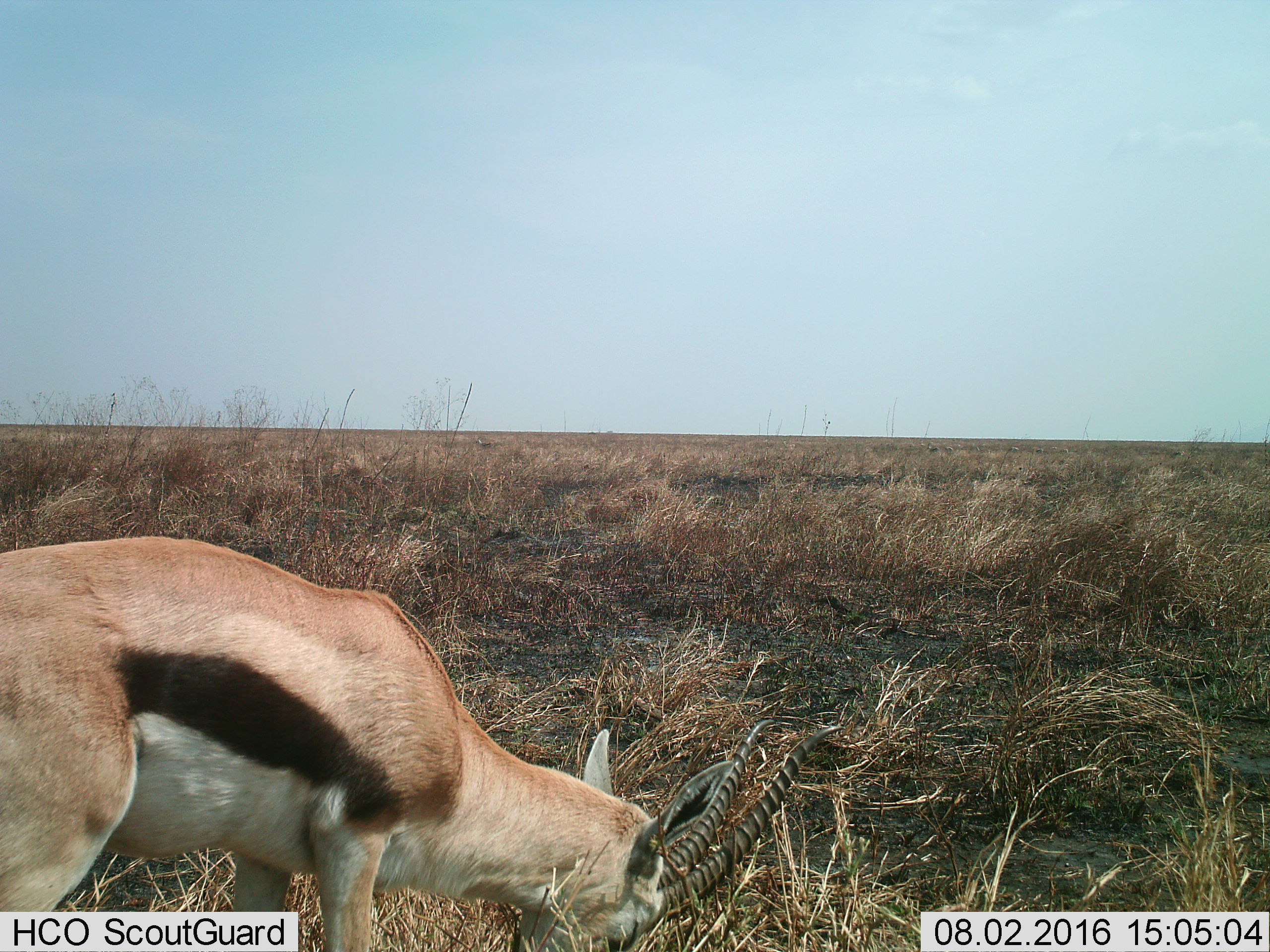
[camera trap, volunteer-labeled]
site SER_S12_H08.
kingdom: Animalia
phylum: Chordata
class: Mammalia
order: Artiodactyla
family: Bovidae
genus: Eudorcas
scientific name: Eudorcas thomsonii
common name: thomson's gazelle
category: gazellethomsons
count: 1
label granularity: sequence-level